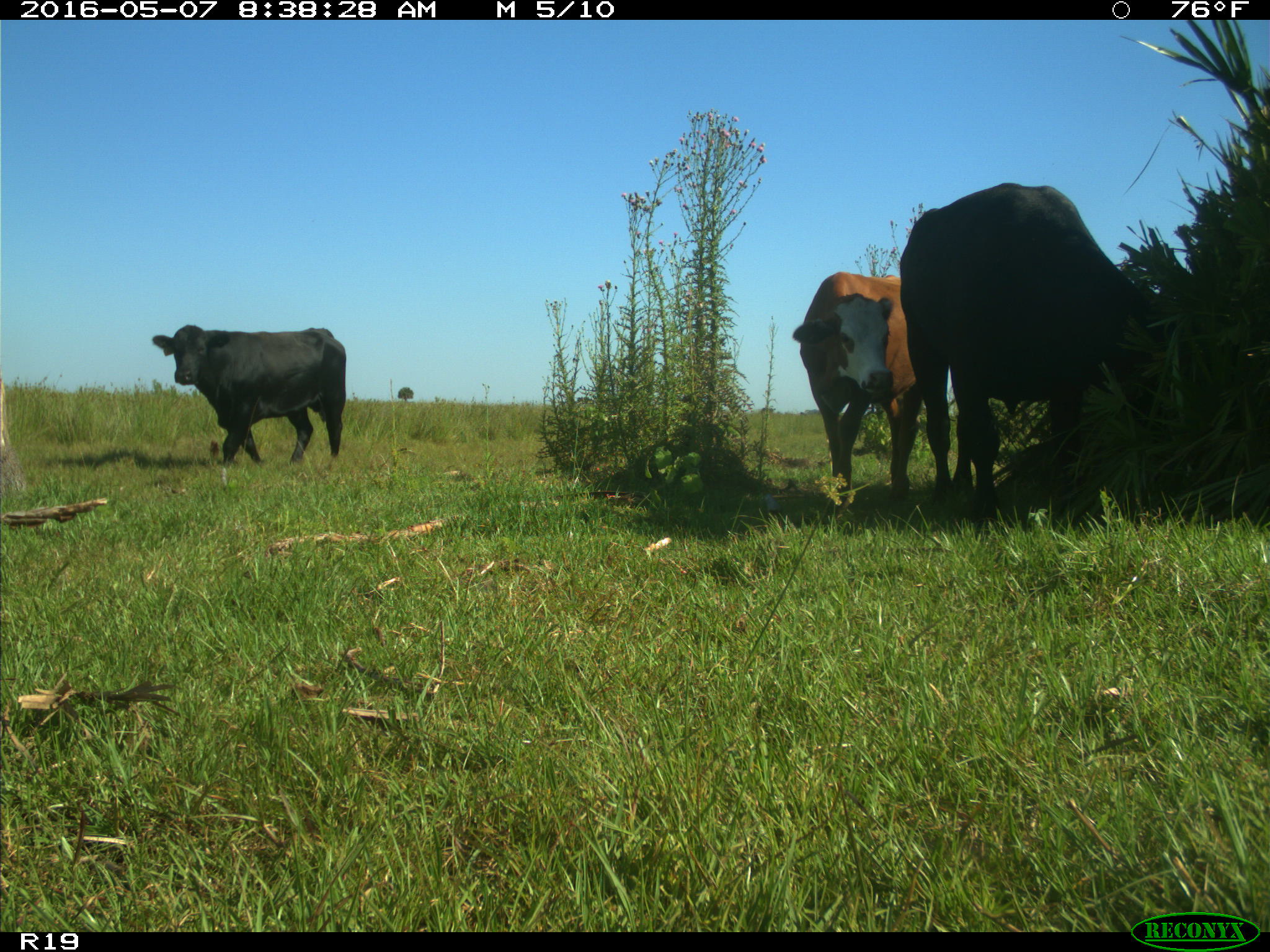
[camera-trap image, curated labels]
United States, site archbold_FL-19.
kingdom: Animalia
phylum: Chordata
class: Mammalia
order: Artiodactyla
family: Bovidae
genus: Bos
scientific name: Bos taurus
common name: domestic cow